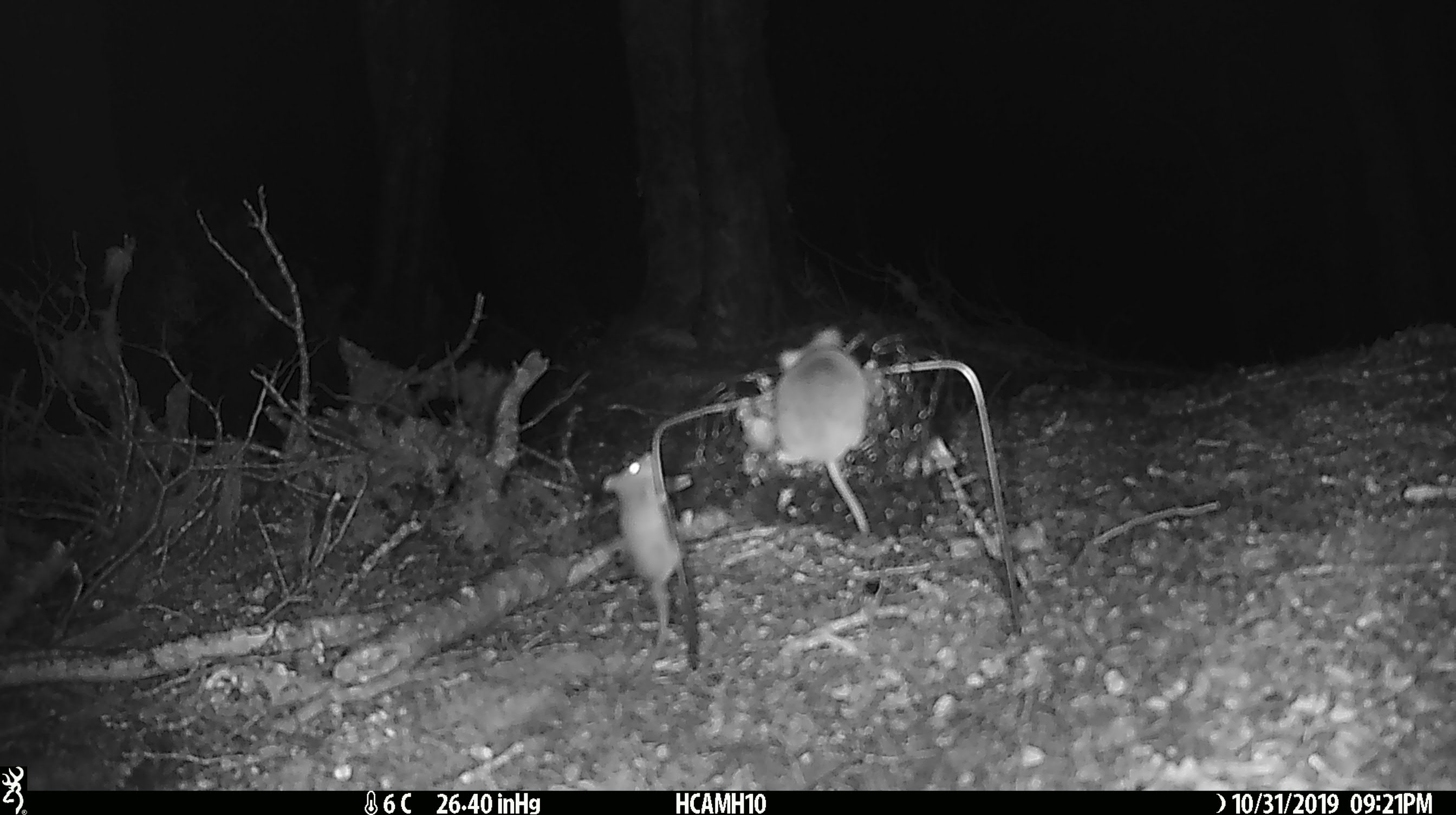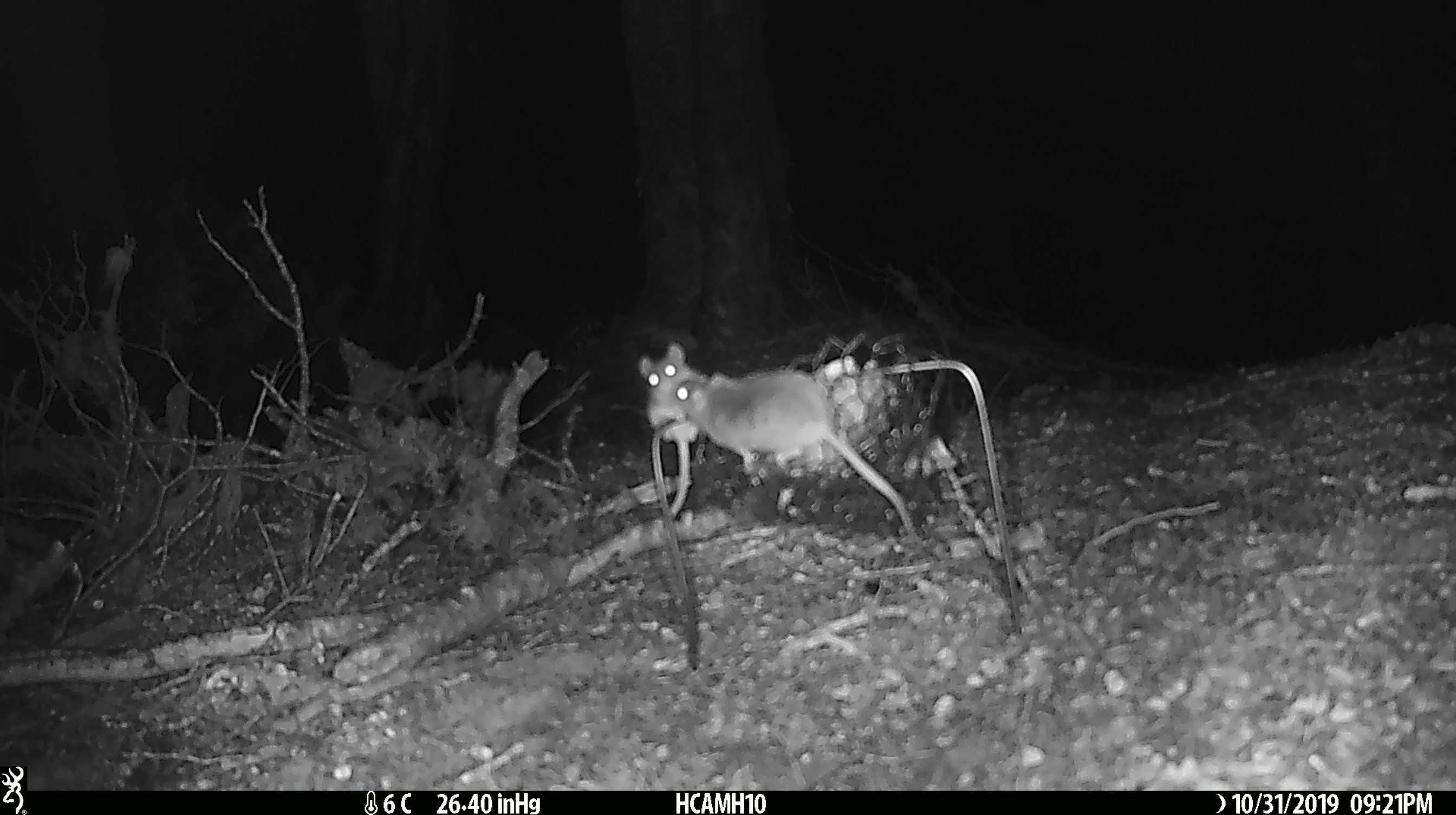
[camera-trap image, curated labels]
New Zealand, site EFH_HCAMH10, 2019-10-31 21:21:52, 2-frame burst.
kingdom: Animalia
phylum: Chordata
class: Mammalia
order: Rodentia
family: Muridae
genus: Mus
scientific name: Mus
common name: mouse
Mouse (Mus).